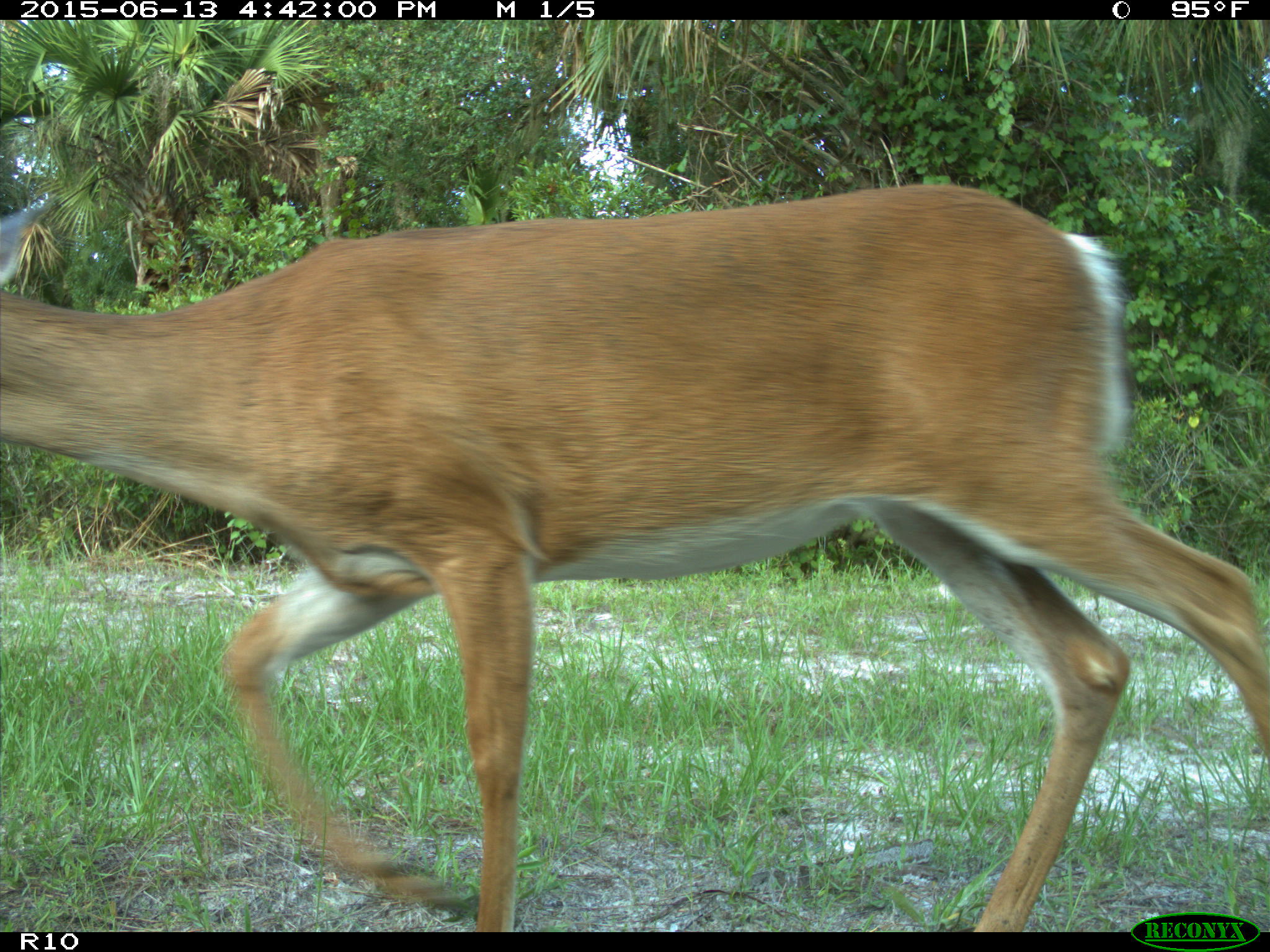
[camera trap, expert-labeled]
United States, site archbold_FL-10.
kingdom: Animalia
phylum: Chordata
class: Mammalia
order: Artiodactyla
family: Cervidae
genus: Odocoileus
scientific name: Odocoileus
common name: deer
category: unidentified deer